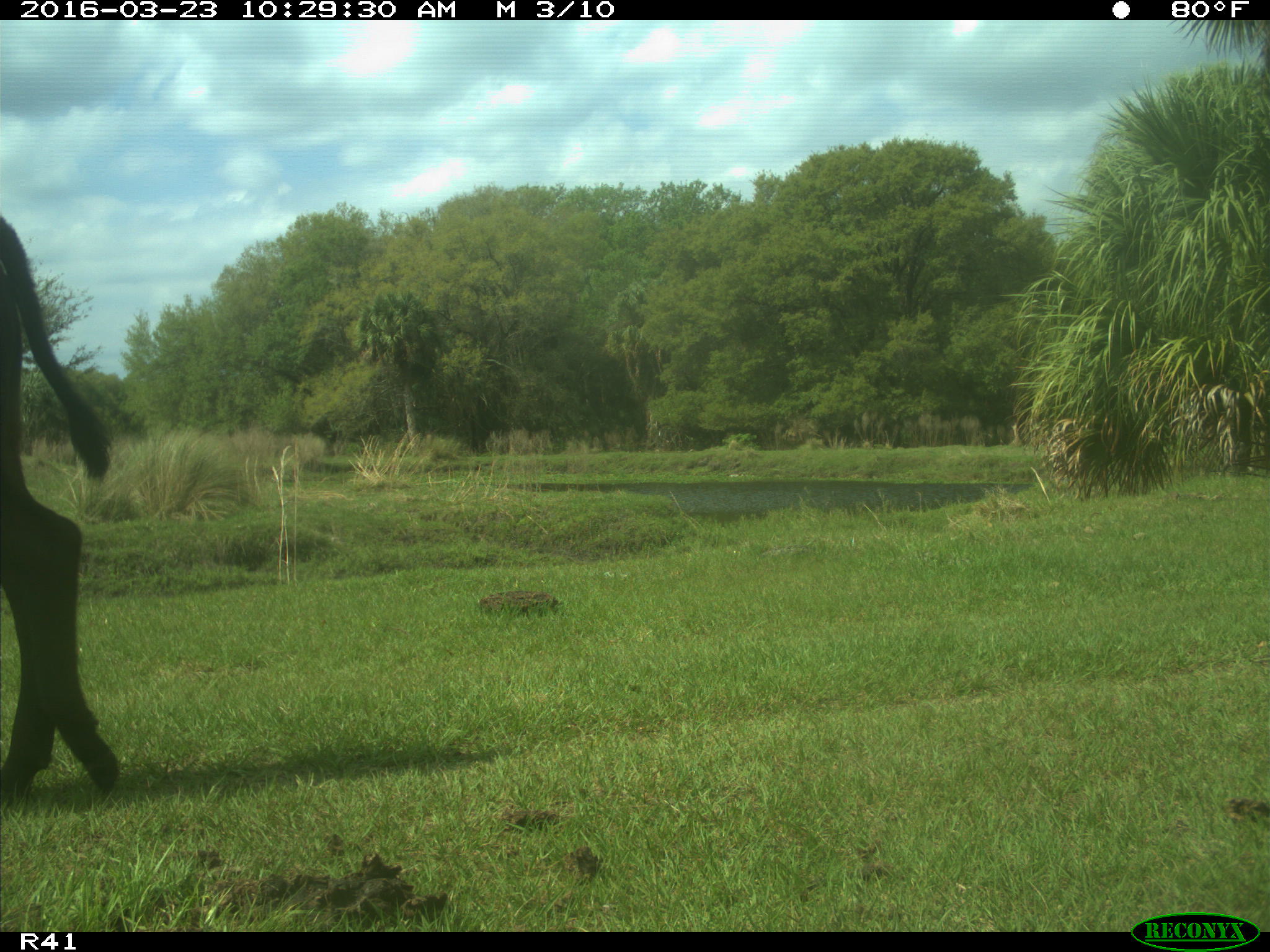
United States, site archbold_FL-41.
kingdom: Animalia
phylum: Chordata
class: Mammalia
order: Artiodactyla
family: Bovidae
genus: Bos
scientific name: Bos taurus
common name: domestic cow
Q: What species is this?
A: Bos taurus (domestic cow).